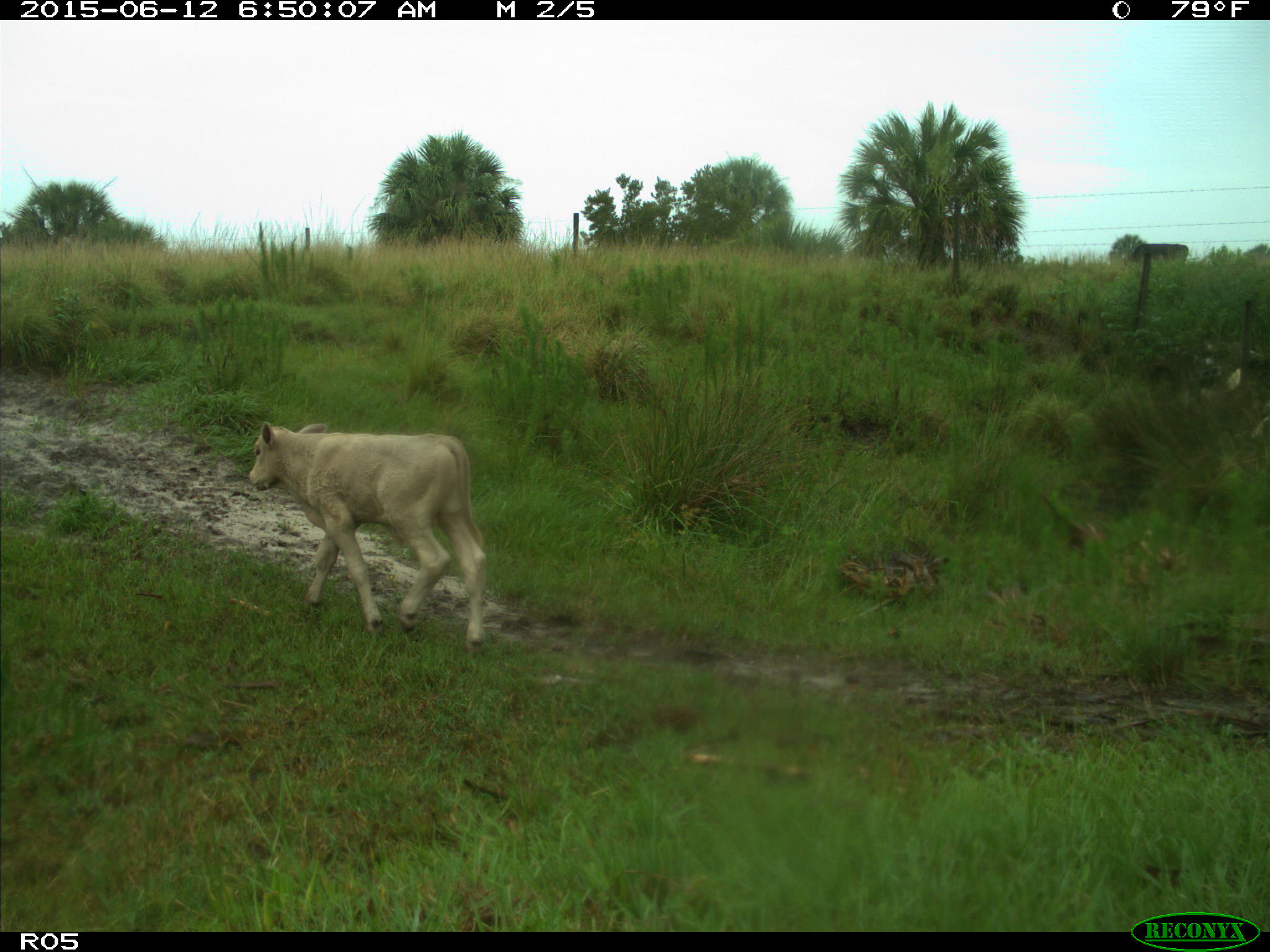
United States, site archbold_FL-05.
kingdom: Animalia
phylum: Chordata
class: Mammalia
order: Artiodactyla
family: Bovidae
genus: Bos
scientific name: Bos taurus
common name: domestic cow